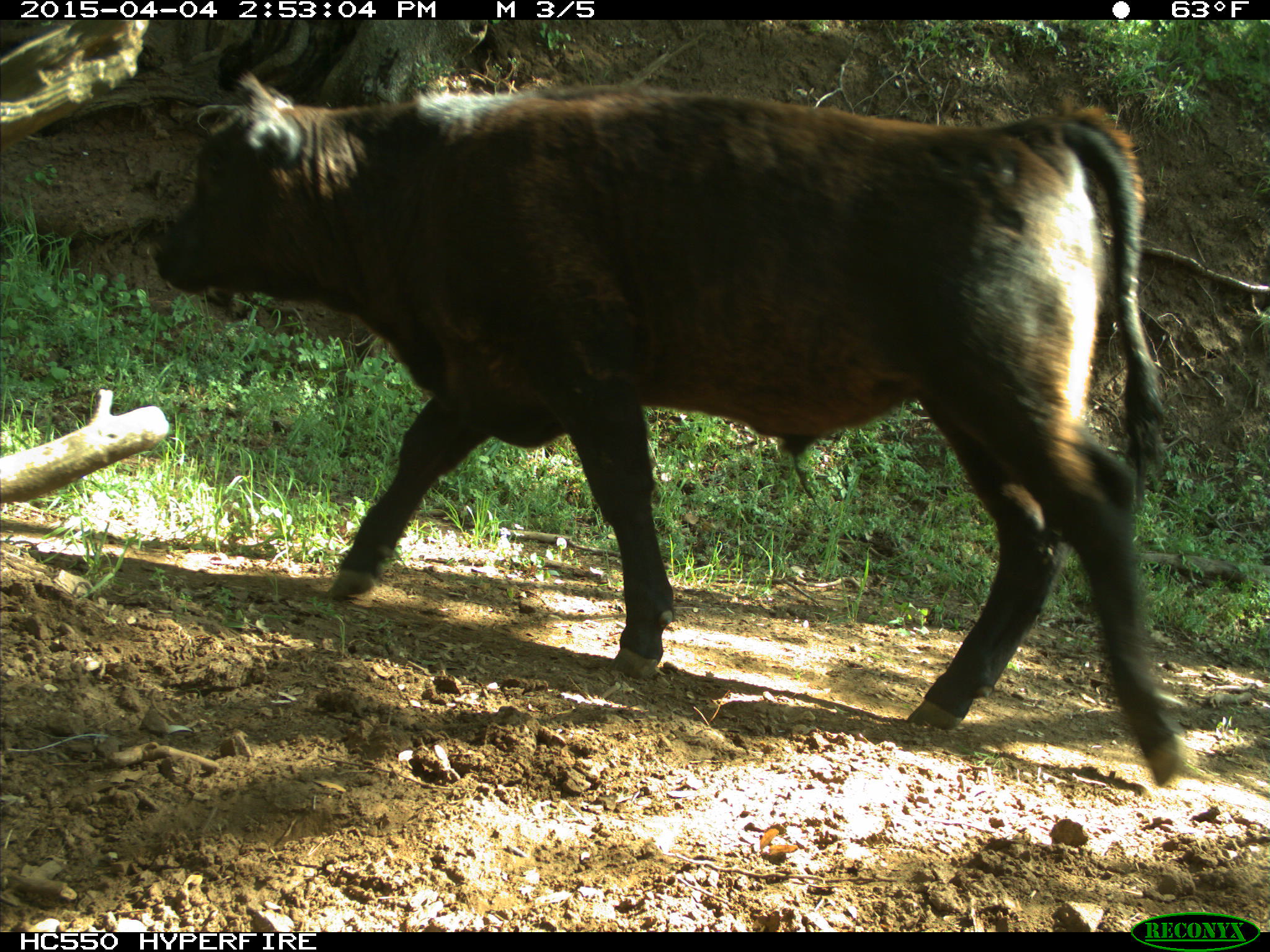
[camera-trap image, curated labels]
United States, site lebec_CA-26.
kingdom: Animalia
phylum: Chordata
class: Mammalia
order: Artiodactyla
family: Bovidae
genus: Bos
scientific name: Bos taurus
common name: domestic cow